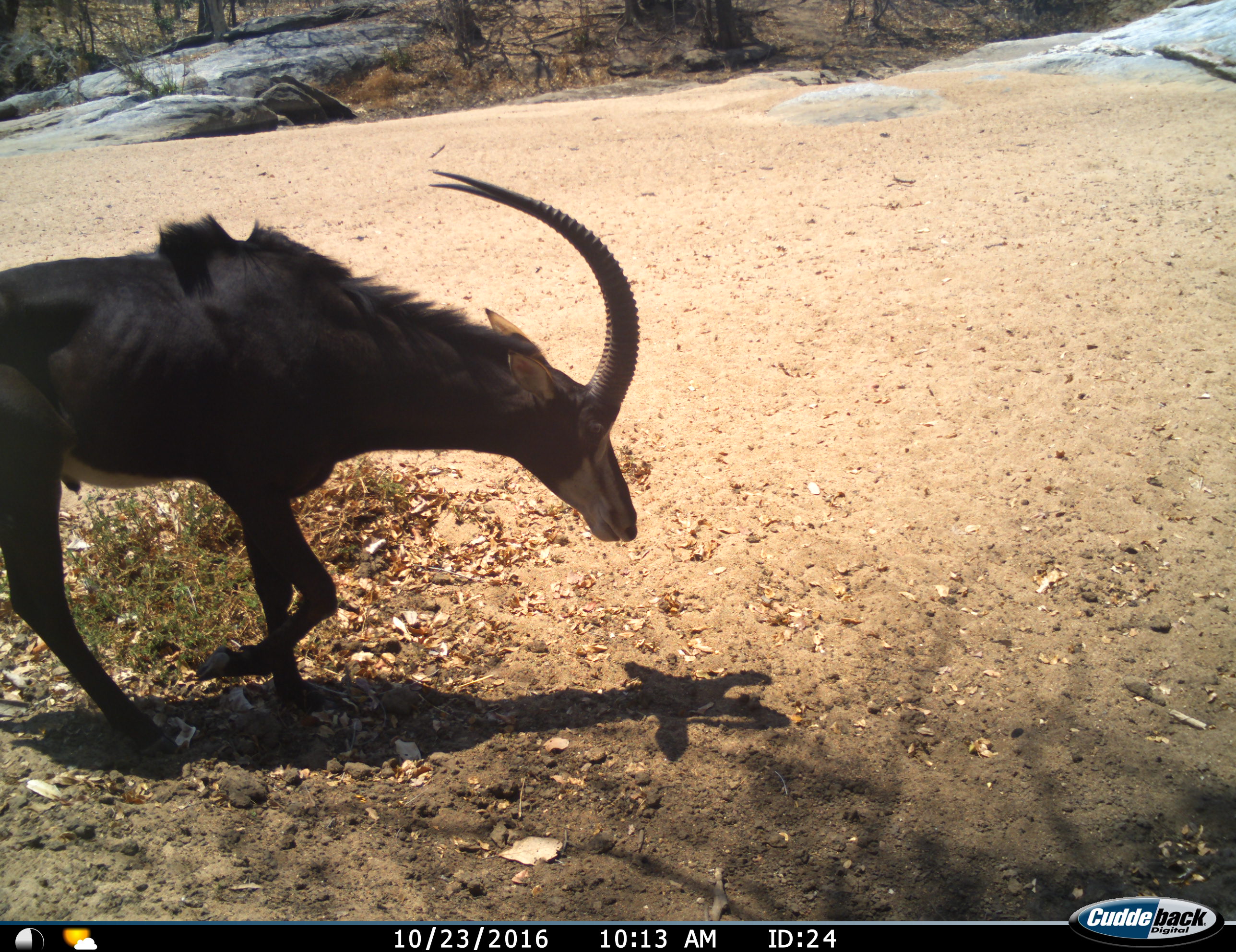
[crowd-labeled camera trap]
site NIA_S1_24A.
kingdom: Animalia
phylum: Chordata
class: Mammalia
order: Artiodactyla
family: Bovidae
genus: Hippotragus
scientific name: Hippotragus niger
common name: sable antelope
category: sable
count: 1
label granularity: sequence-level